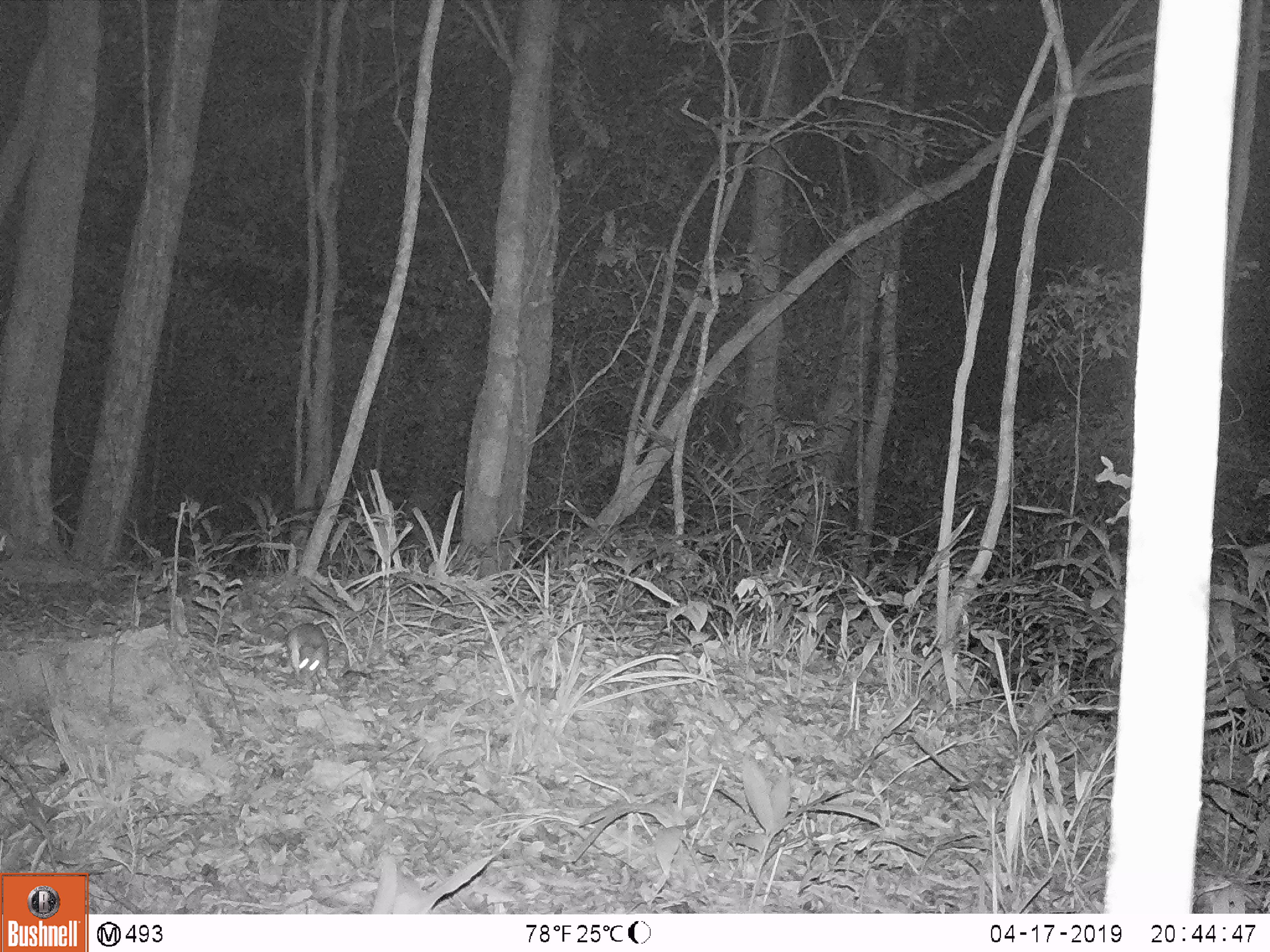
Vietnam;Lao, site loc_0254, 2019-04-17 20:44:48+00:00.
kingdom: Animalia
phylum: Chordata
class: Mammalia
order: Carnivora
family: Mustelidae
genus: Melogale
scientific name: Melogale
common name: ferret badger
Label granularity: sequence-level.